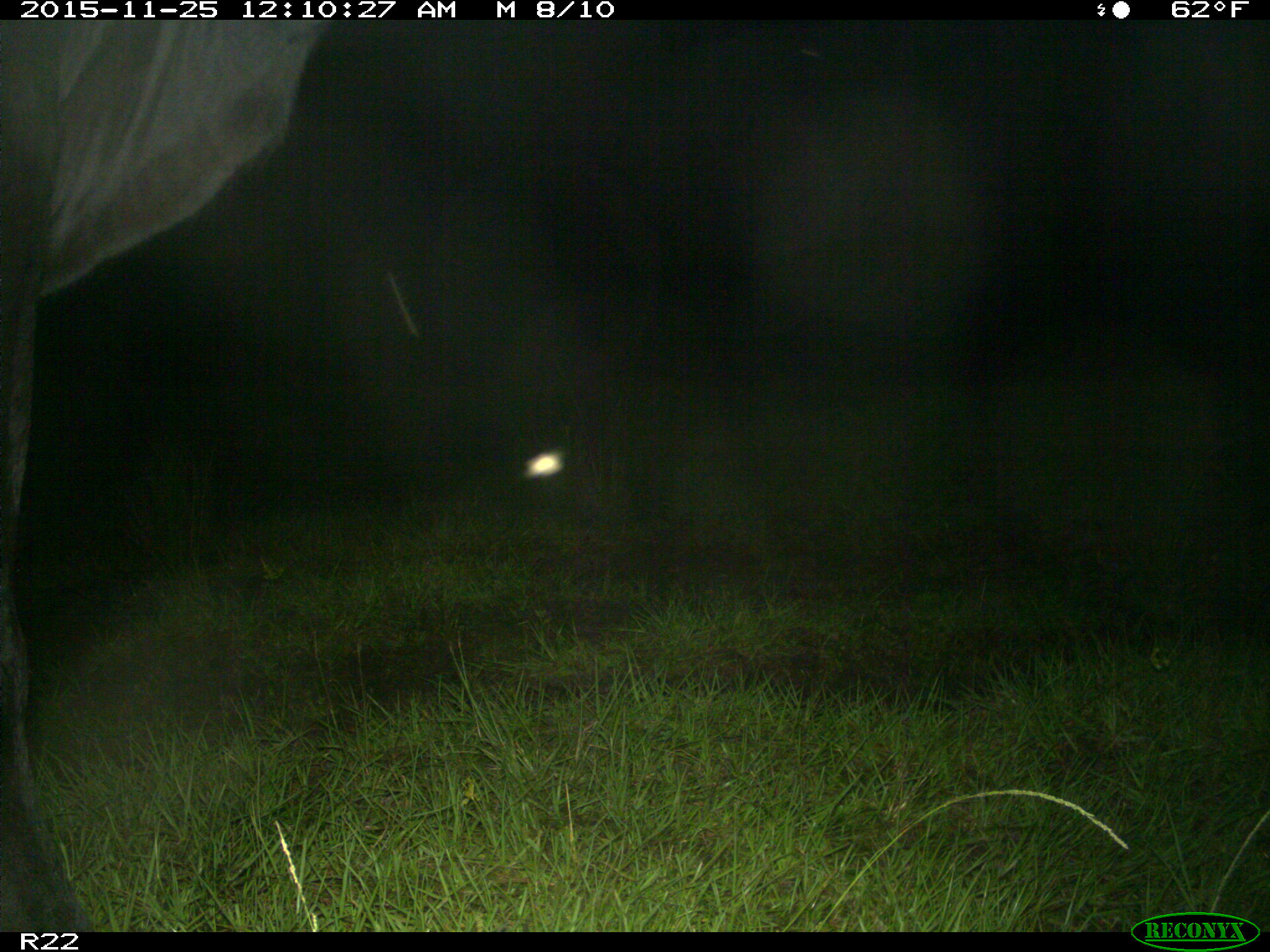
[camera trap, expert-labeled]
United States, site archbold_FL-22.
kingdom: Animalia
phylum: Chordata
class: Mammalia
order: Artiodactyla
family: Bovidae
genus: Bos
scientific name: Bos taurus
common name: domestic cow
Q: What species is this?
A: Bos taurus (domestic cow).